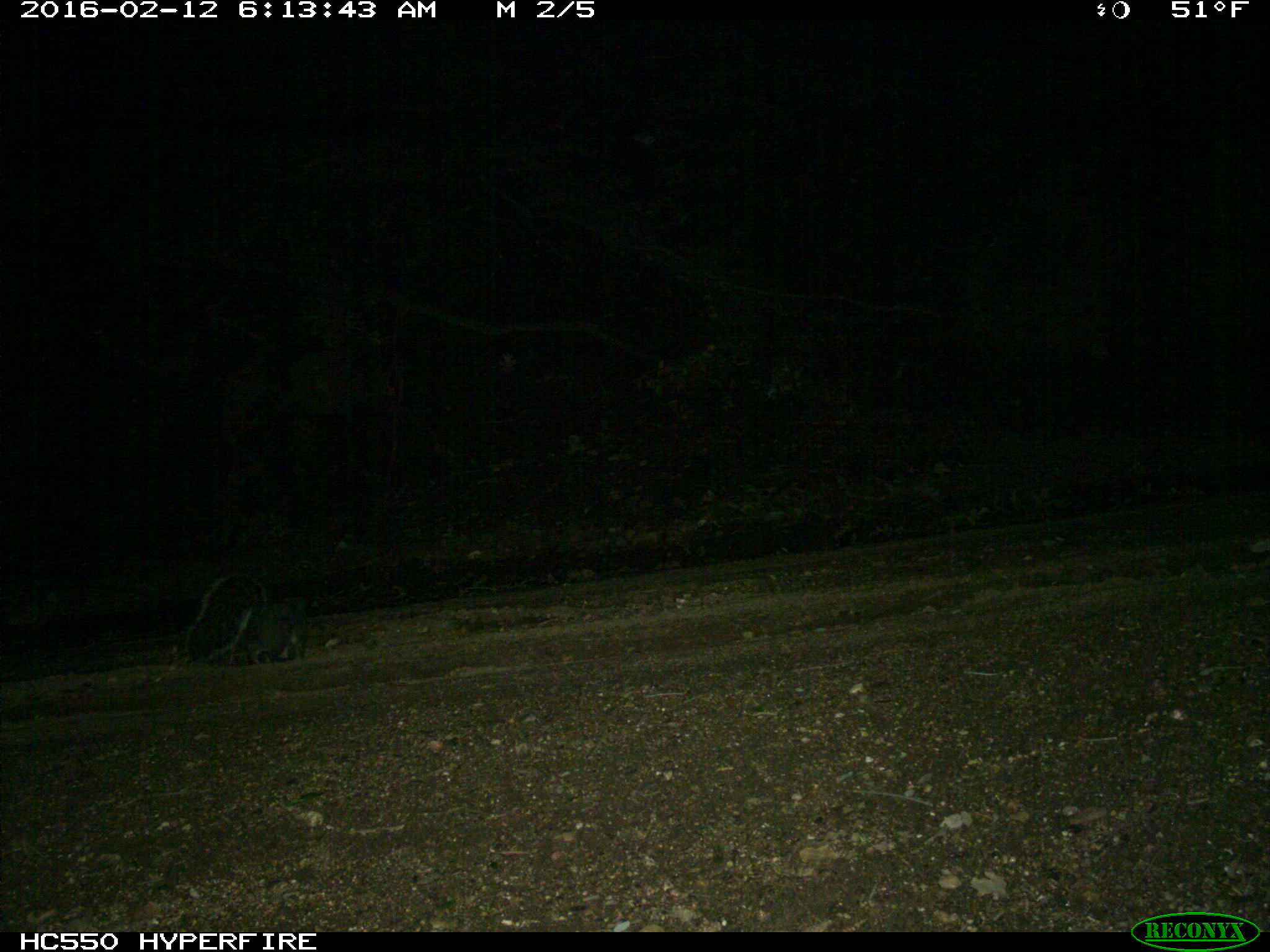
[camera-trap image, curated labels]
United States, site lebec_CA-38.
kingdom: Animalia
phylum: Chordata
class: Mammalia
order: Rodentia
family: Sciuridae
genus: Sciurus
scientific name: Sciurus carolinensis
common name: eastern gray squirrel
Sciurus carolinensis (eastern gray squirrel).